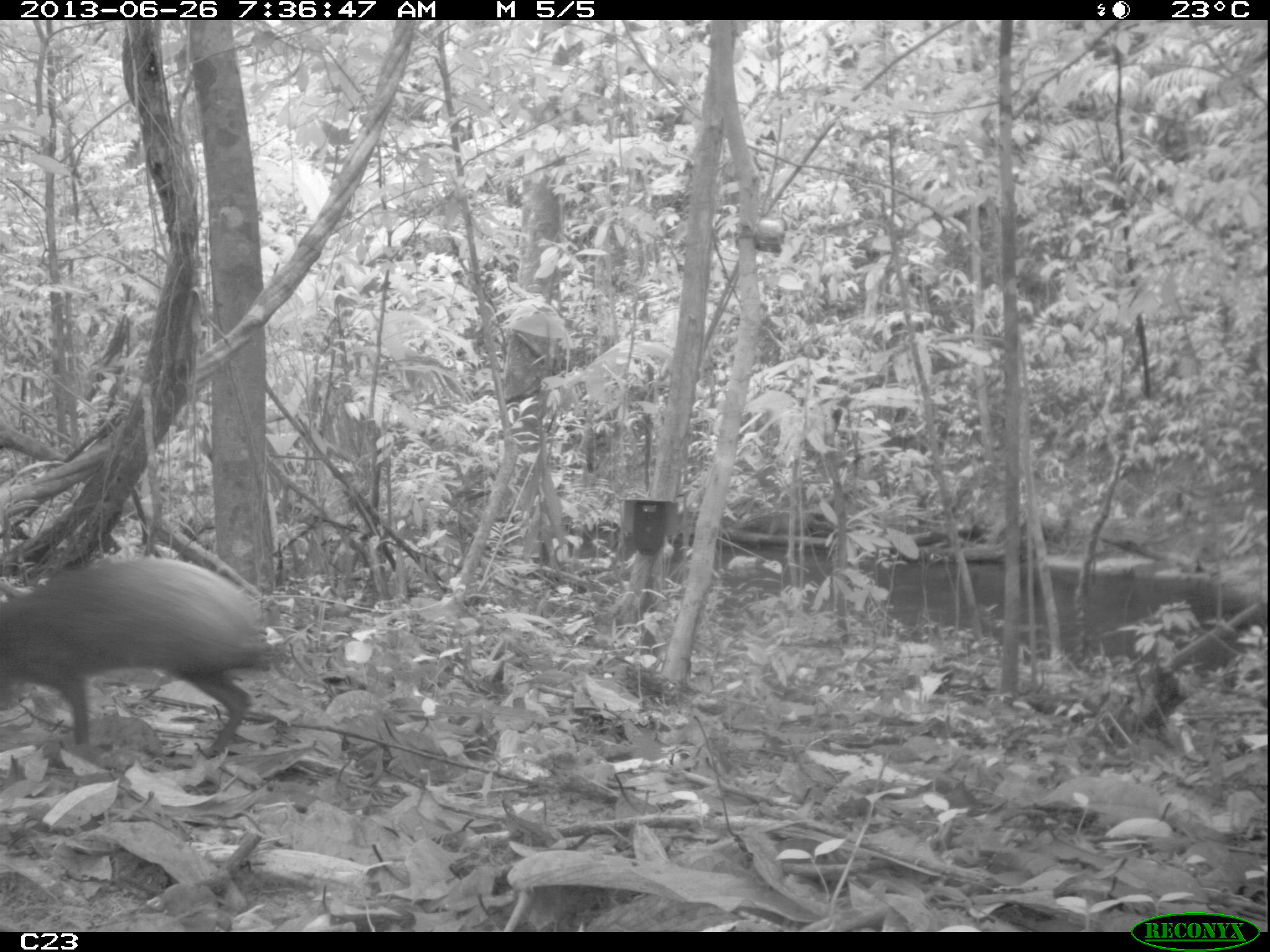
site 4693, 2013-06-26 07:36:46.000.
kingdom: Animalia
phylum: Chordata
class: Mammalia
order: Rodentia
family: Dasyproctidae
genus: Dasyprocta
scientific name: Dasyprocta leporina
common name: red-rumped agouti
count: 1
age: adult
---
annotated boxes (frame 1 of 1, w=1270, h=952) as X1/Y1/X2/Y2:
dasyprocta leporina: 0/555/273/758